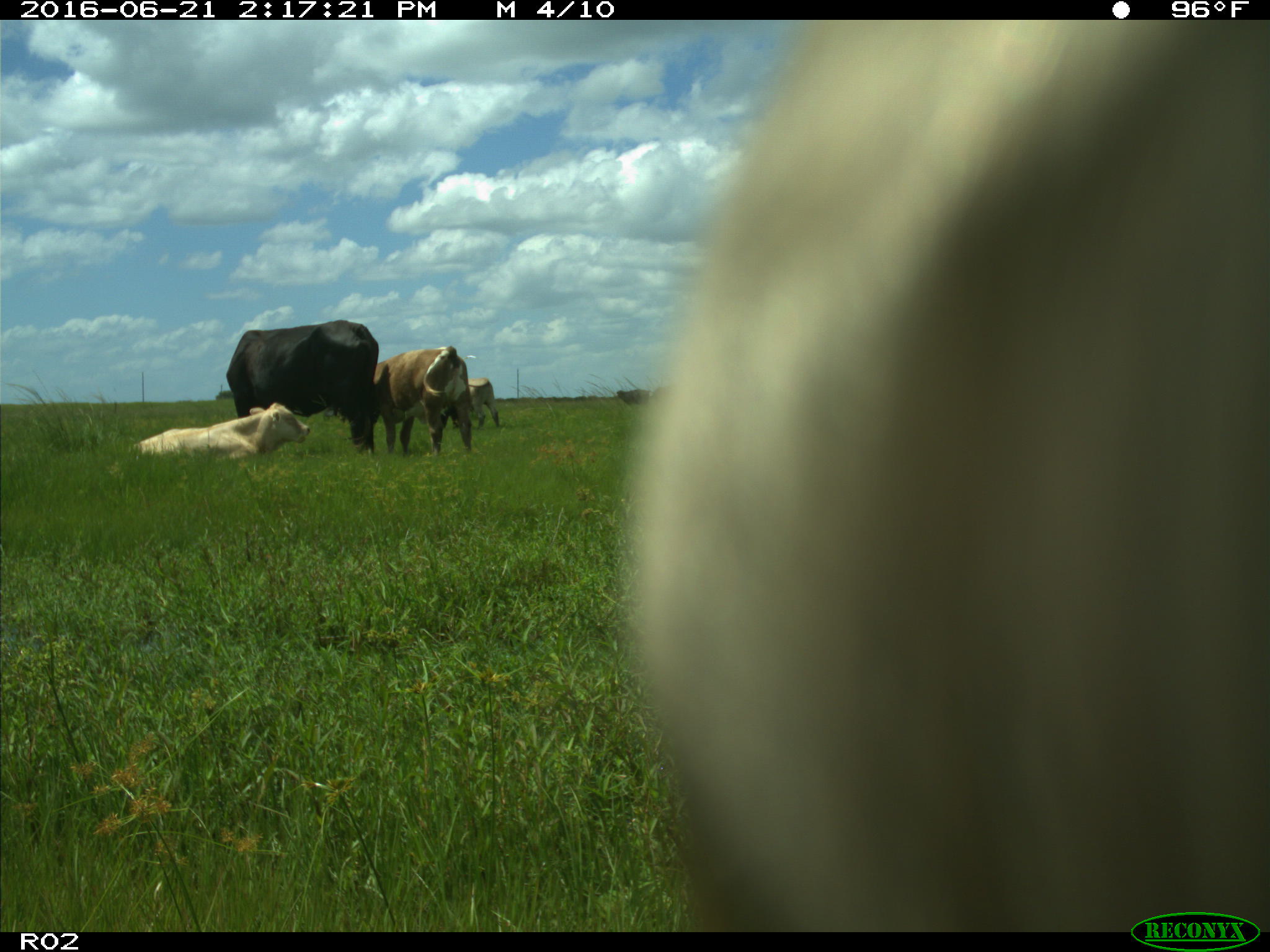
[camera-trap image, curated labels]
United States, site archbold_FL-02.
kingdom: Animalia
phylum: Chordata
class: Mammalia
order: Artiodactyla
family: Bovidae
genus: Bos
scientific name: Bos taurus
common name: domestic cow